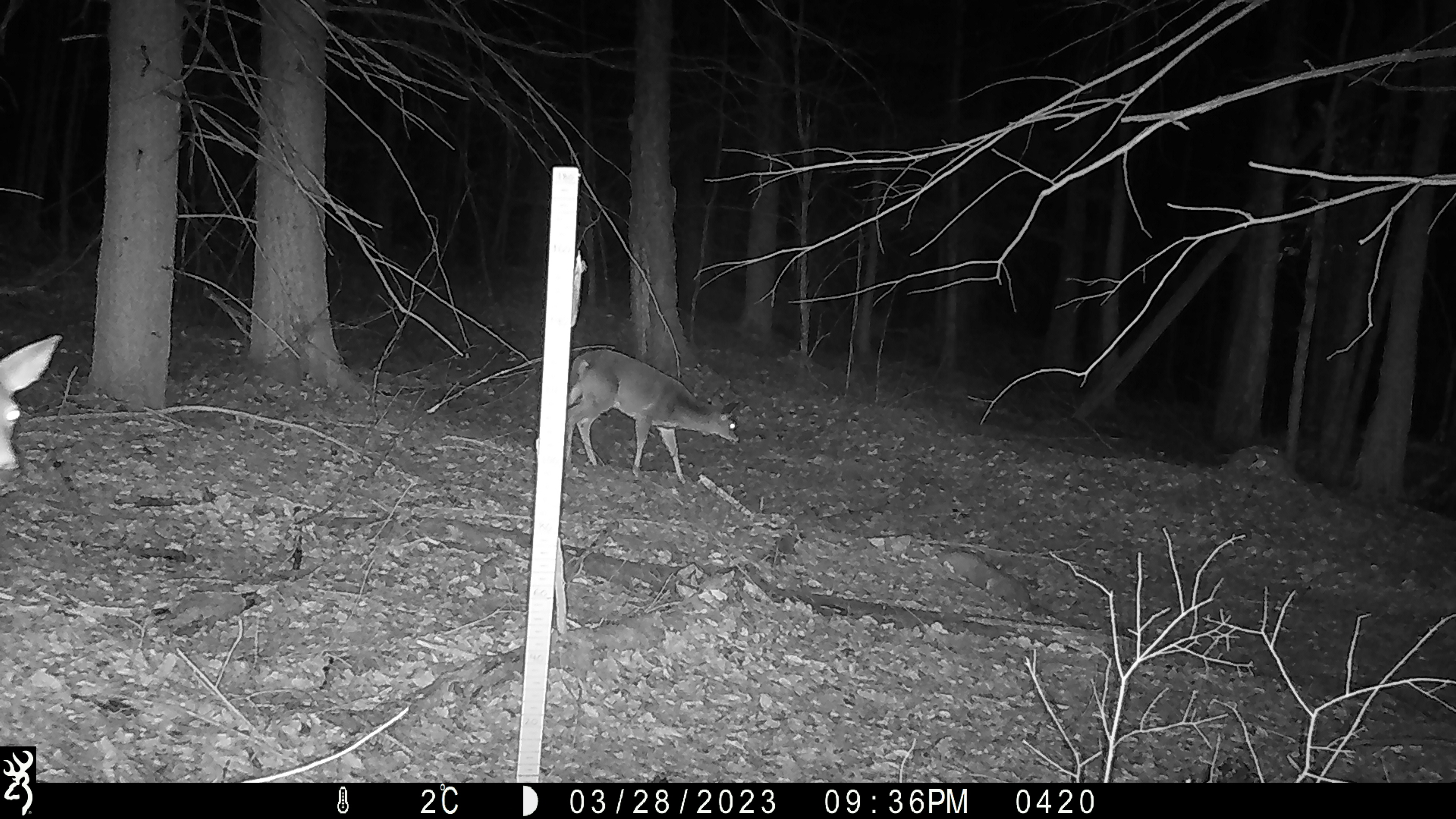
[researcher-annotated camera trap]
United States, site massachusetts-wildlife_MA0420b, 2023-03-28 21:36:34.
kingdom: Animalia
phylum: Chordata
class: Mammalia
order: Artiodactyla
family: Cervidae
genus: Odocoileus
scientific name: Odocoileus virginianus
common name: white-tailed deer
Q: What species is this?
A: White-tailed deer (Odocoileus virginianus).